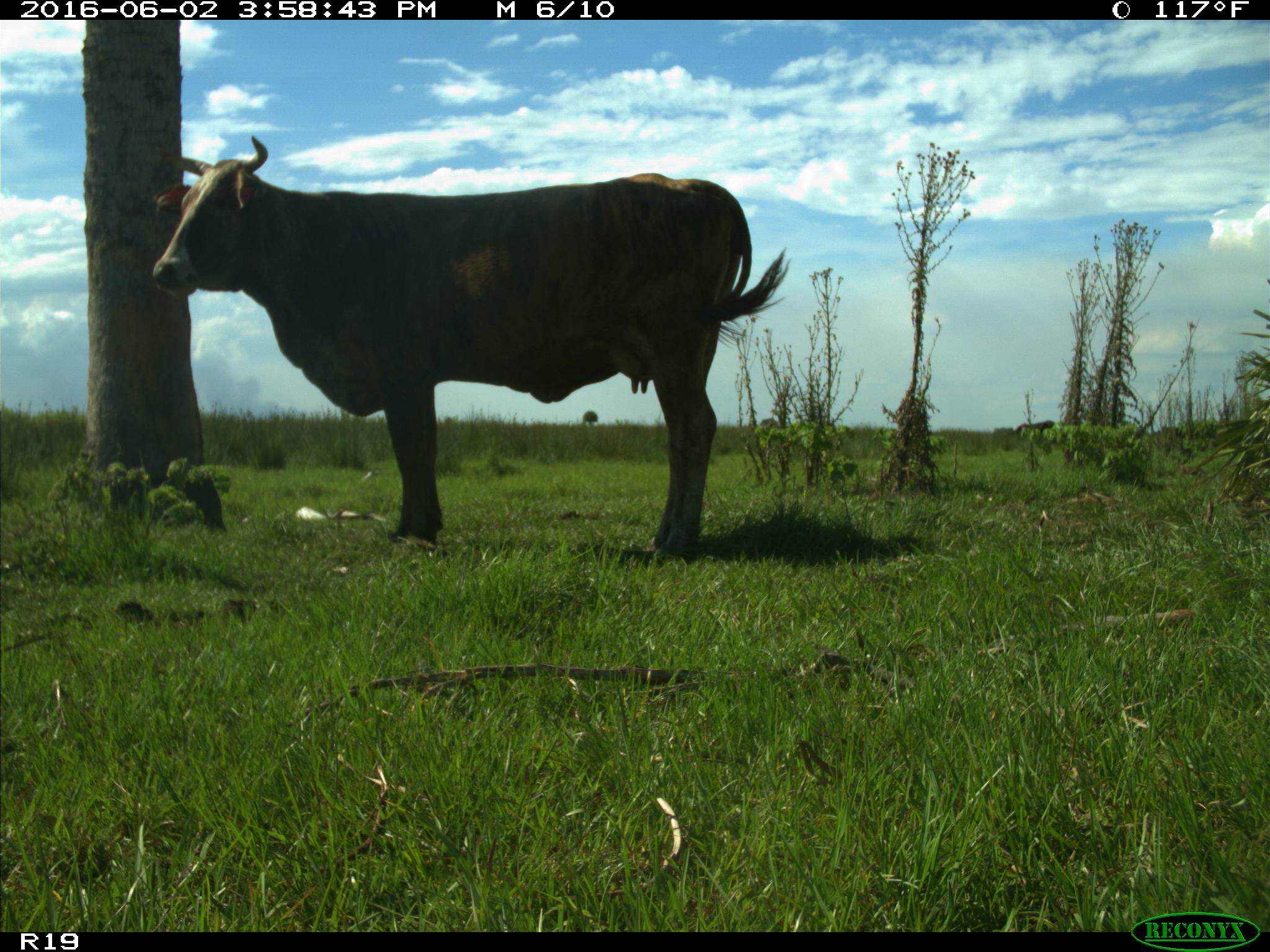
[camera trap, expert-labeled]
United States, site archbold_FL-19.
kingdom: Animalia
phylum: Chordata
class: Mammalia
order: Artiodactyla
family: Bovidae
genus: Bos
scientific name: Bos taurus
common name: domestic cow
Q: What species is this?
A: Bos taurus (domestic cow).